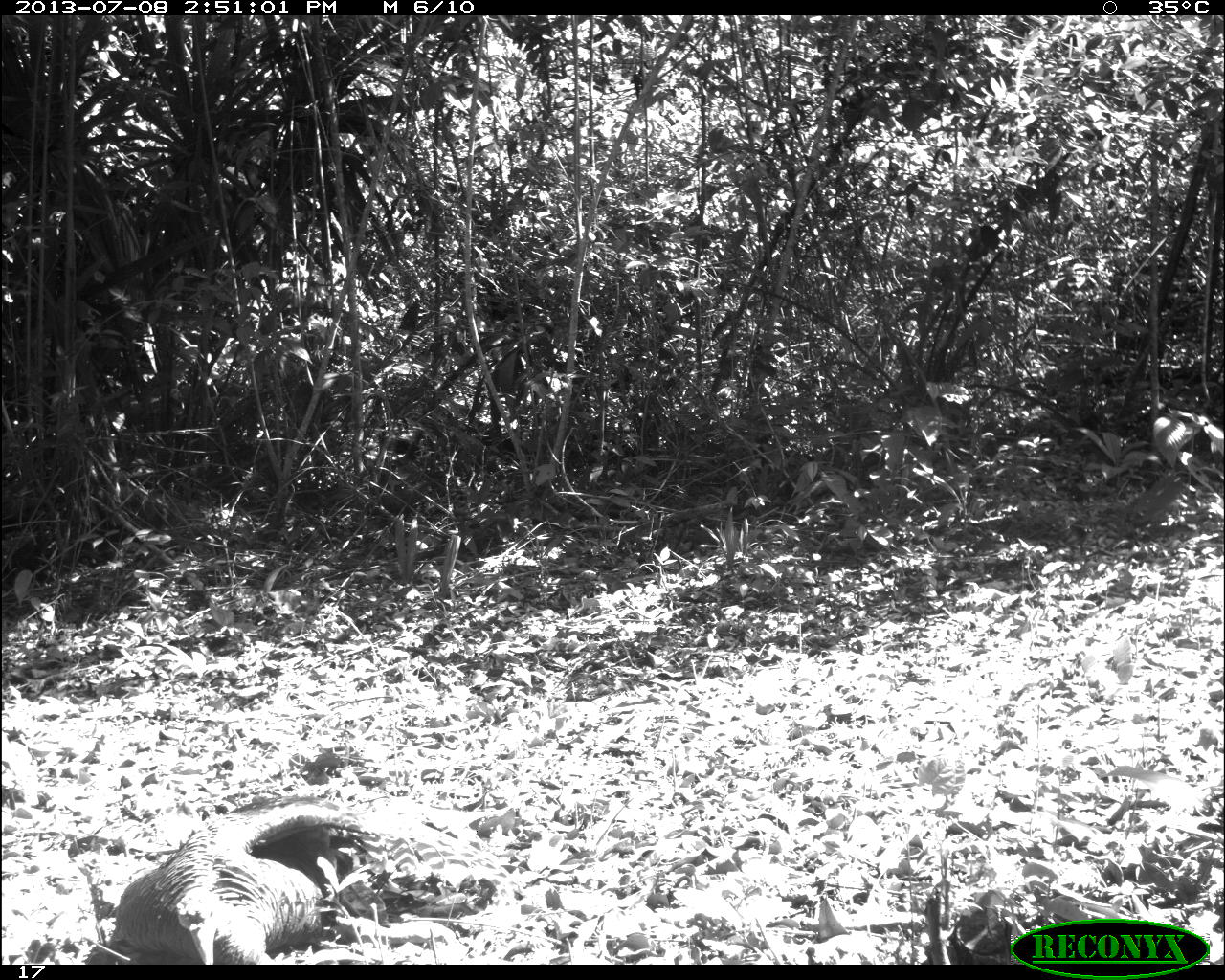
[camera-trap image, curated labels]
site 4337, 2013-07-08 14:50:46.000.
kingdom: Animalia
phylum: Chordata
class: Aves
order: Galliformes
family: Phasianidae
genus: Meleagris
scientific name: Meleagris ocellata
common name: ocellated turkey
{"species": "Meleagris ocellata (ocellated turkey)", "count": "1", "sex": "male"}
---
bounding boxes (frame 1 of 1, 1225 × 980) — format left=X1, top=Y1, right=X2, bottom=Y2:
meleagris ocellata: left=113, top=795, right=502, bottom=964